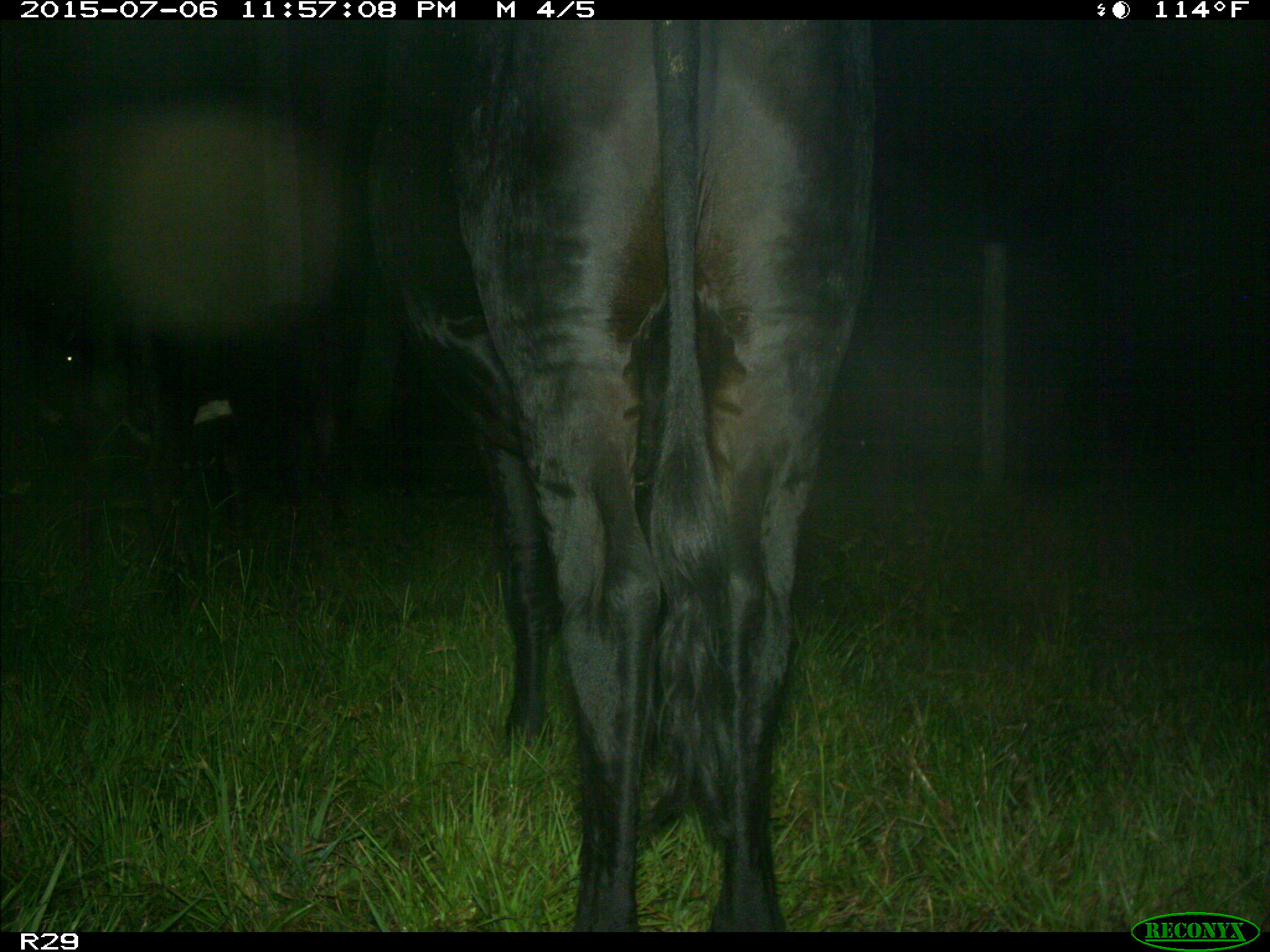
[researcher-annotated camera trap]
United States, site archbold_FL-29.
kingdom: Animalia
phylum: Chordata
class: Mammalia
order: Artiodactyla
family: Bovidae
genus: Bos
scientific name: Bos taurus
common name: domestic cow